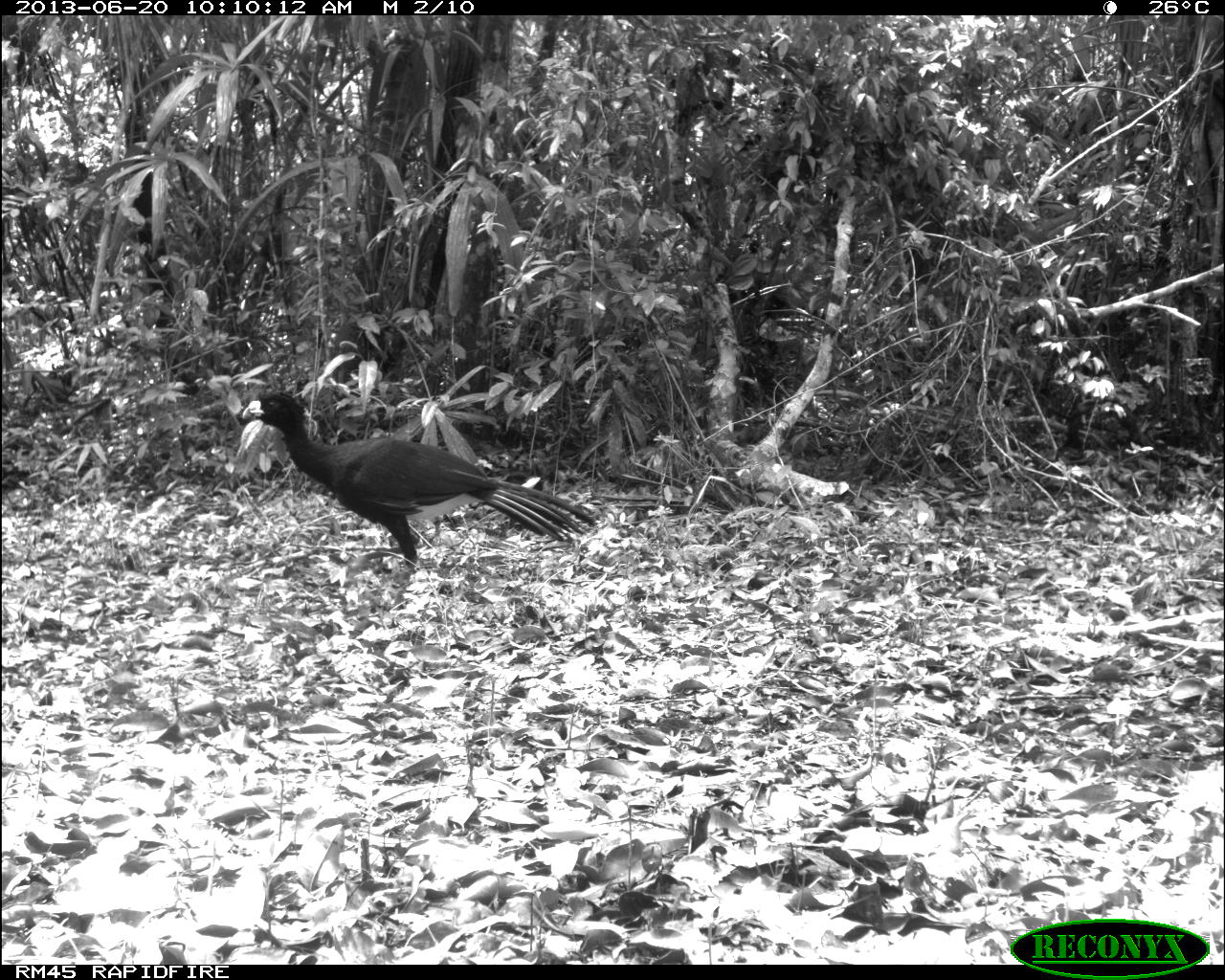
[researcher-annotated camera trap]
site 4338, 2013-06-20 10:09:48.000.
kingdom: Animalia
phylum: Chordata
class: Aves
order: Galliformes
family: Cracidae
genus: Crax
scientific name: Crax rubra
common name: great curassow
Crax rubra (great curassow), count 1, sex male.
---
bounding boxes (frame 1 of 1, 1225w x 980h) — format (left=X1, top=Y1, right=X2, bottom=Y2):
crax rubra: (left=235, top=389, right=595, bottom=609)